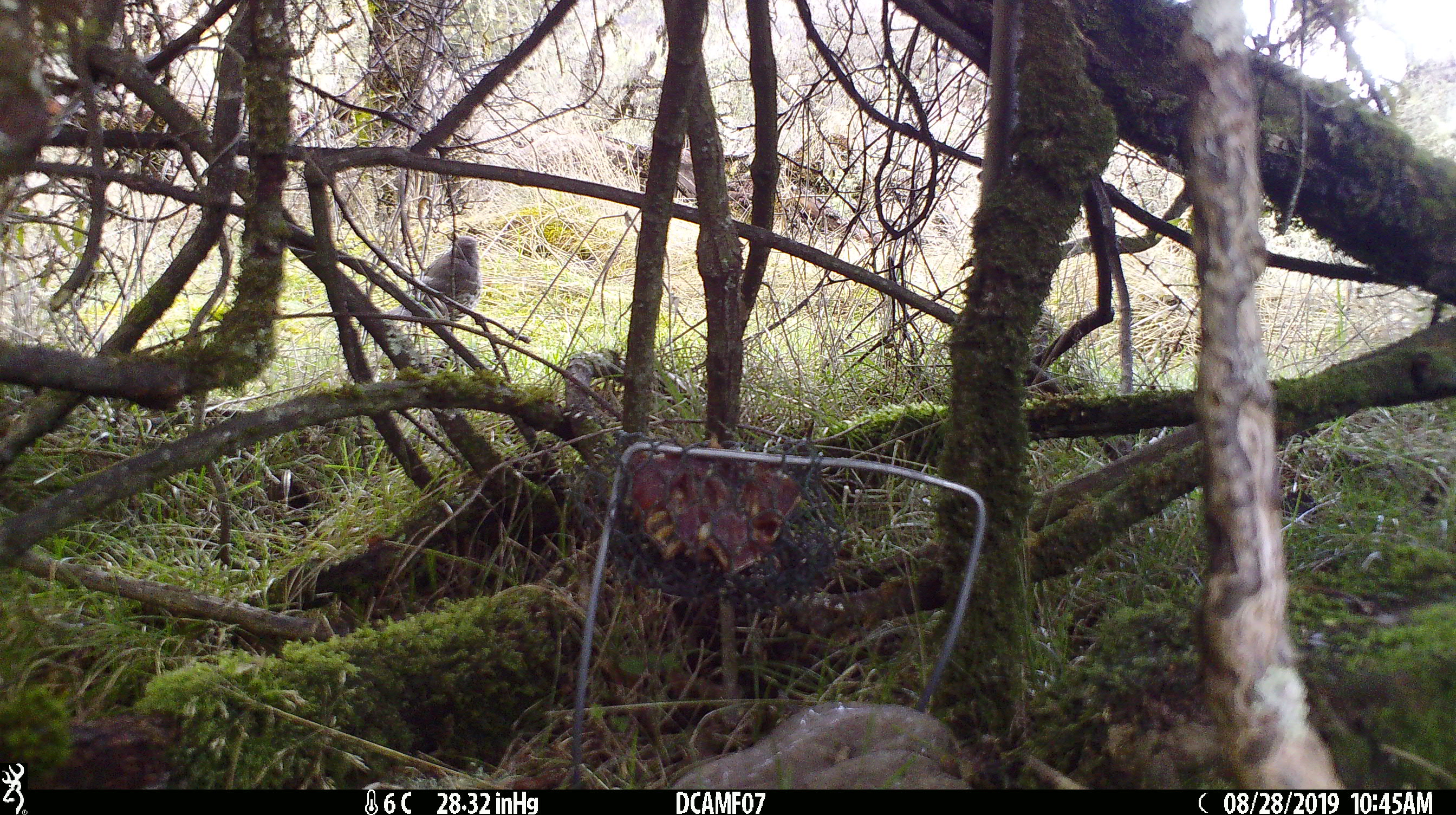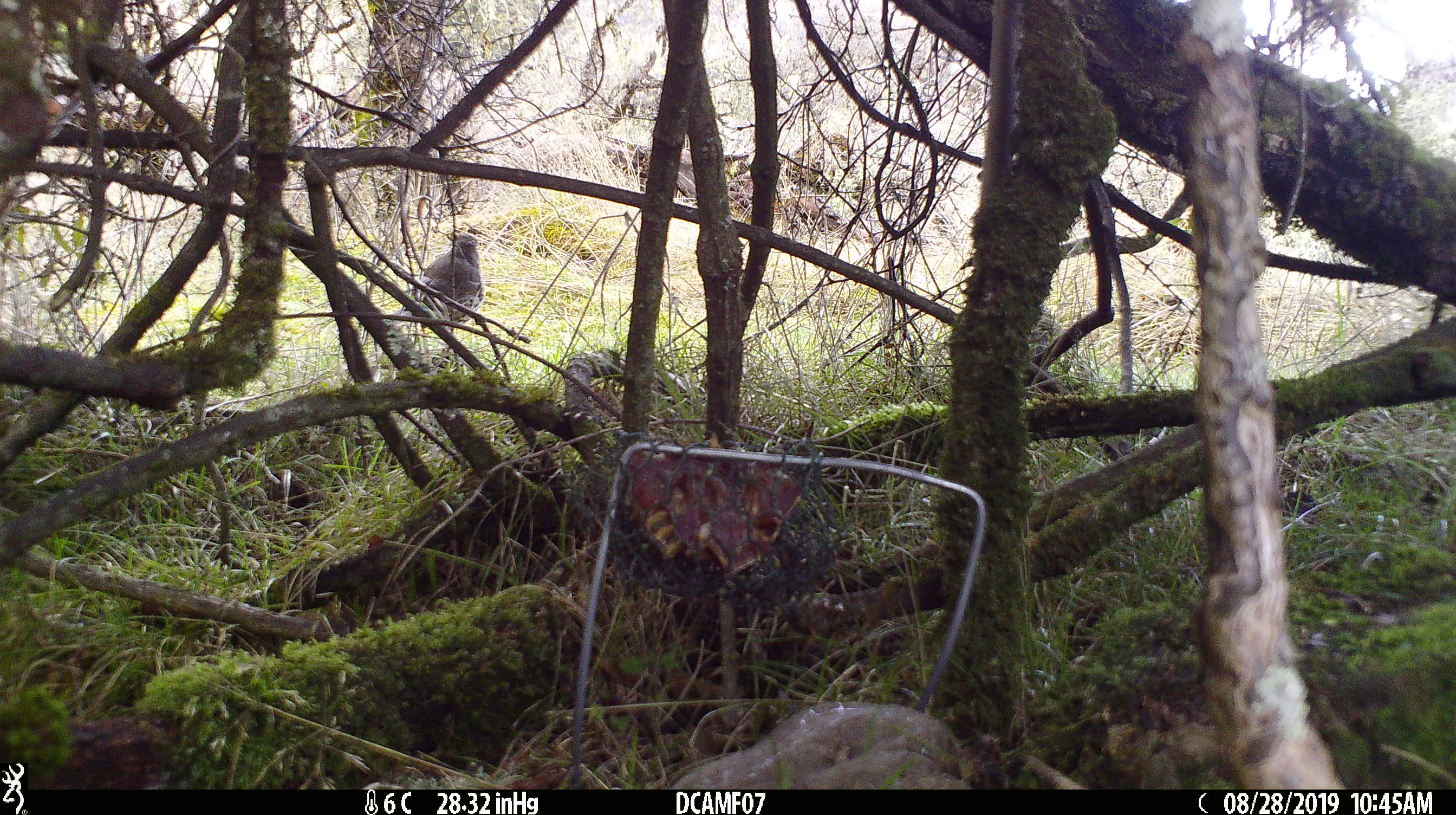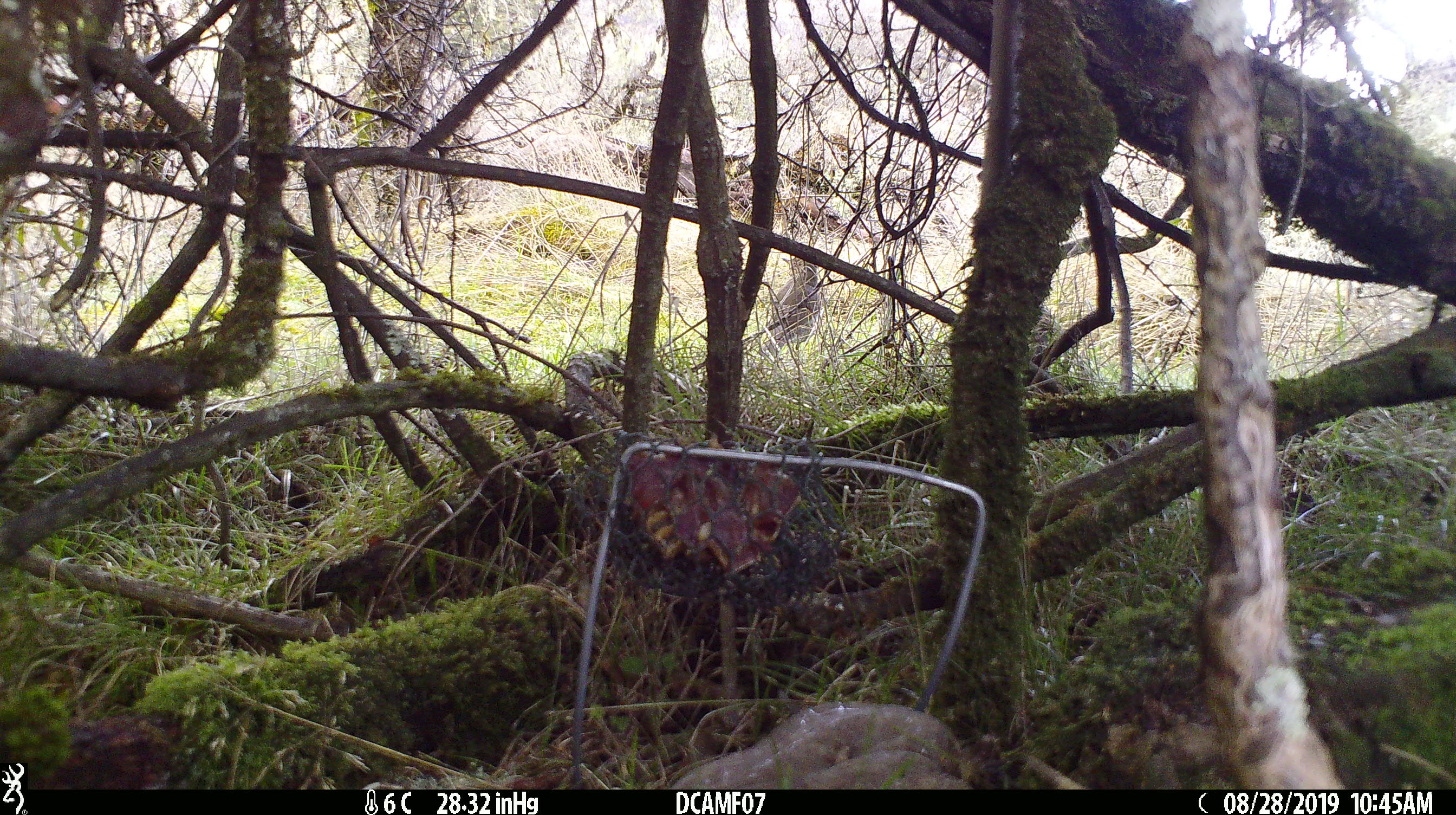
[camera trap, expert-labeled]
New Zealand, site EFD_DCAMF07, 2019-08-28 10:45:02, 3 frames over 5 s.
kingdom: Animalia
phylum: Chordata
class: Aves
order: Passeriformes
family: Turdidae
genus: Turdus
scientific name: Turdus philomelos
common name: song thrush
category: thrush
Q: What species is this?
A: Thrush (song thrush) (Turdus philomelos).